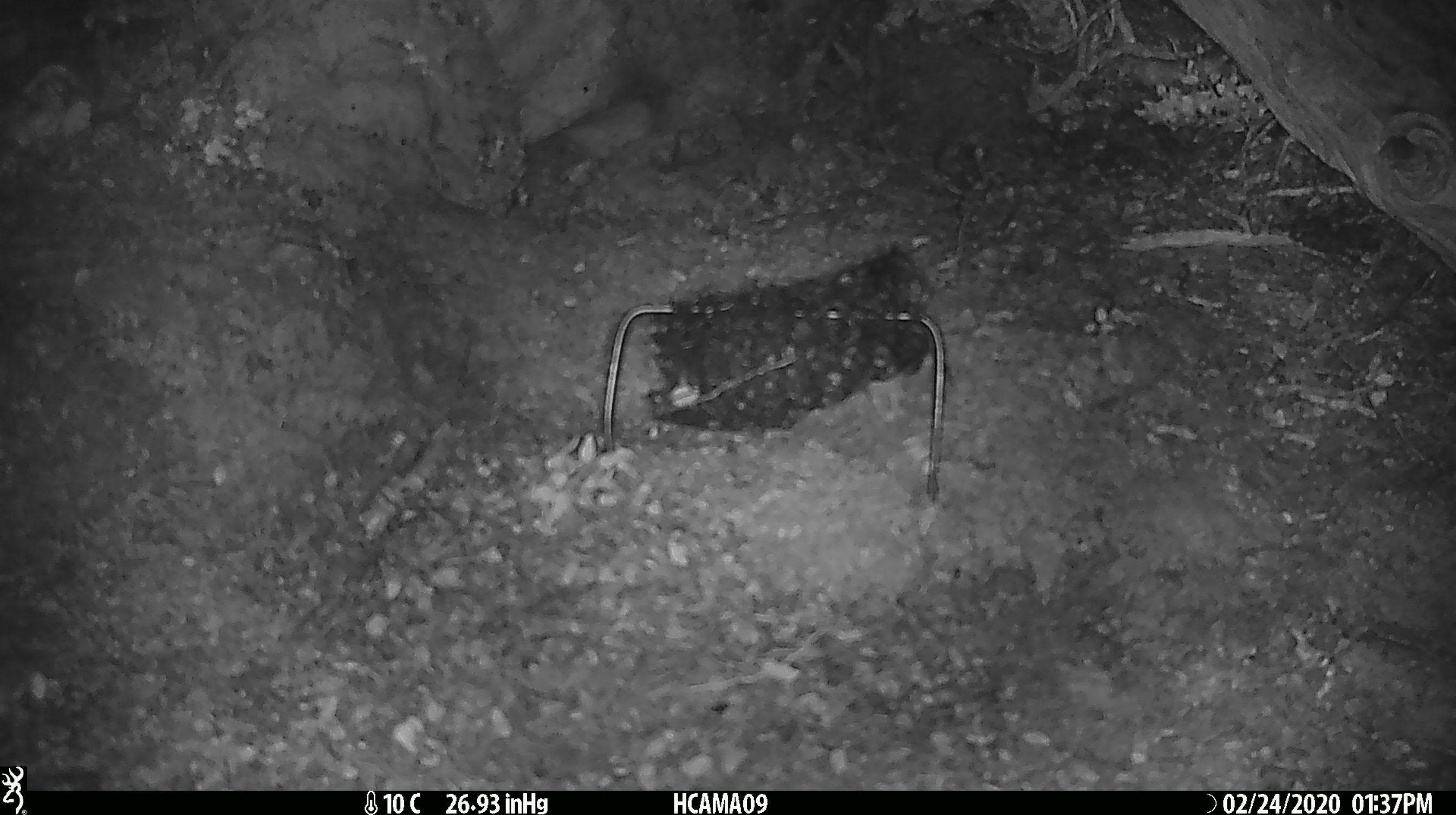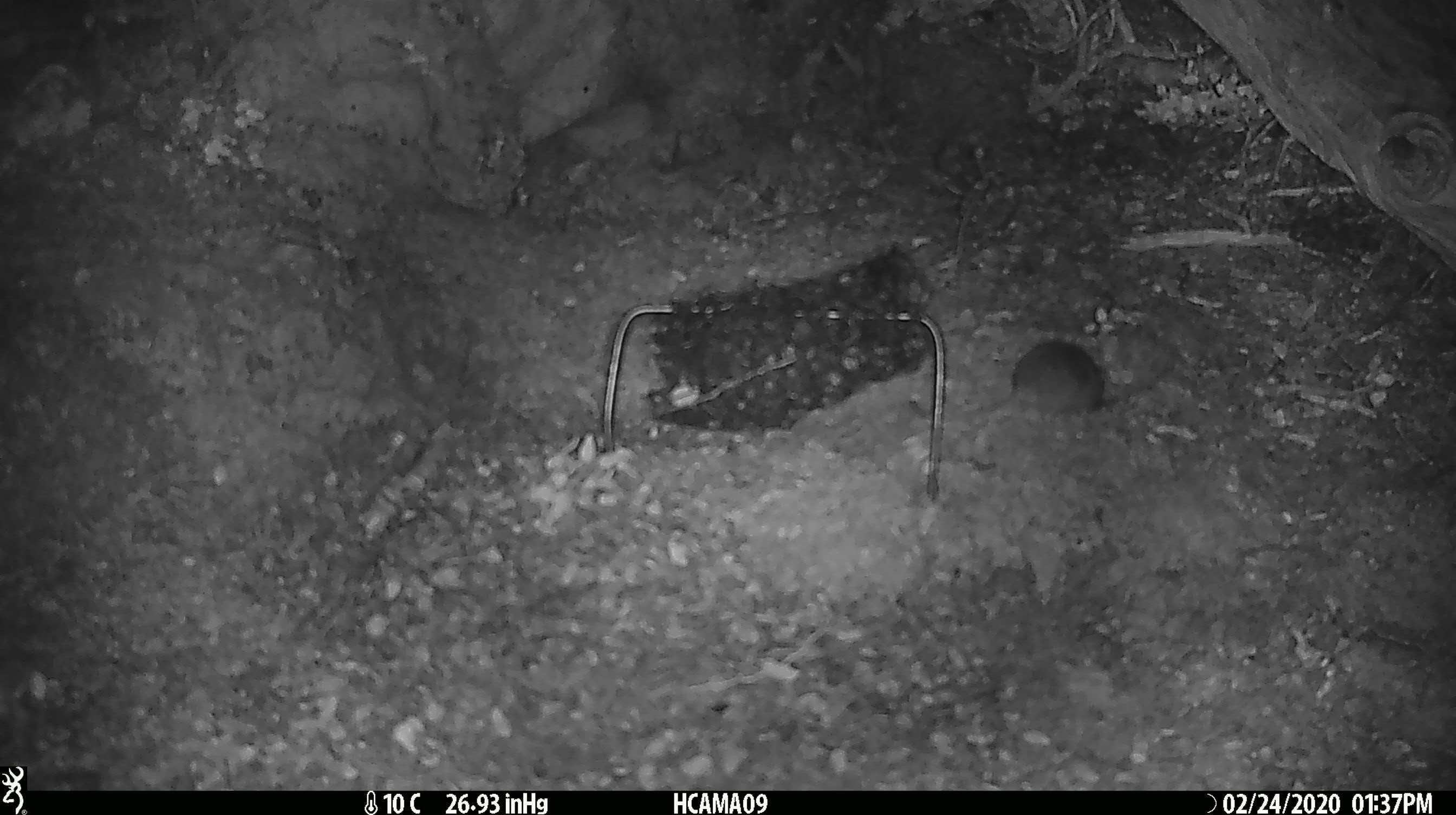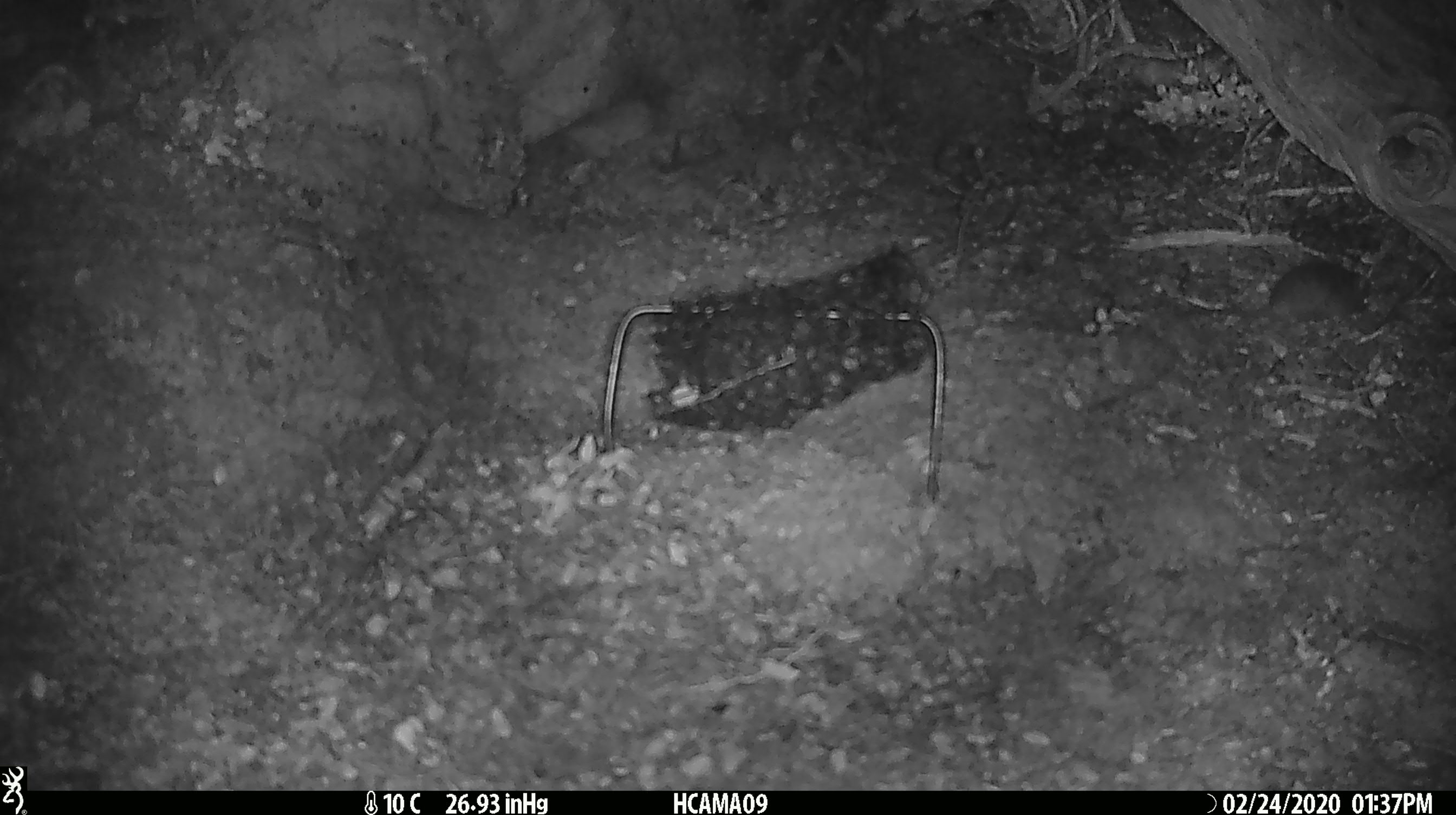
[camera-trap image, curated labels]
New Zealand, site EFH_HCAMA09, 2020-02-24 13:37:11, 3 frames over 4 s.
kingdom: Animalia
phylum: Chordata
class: Mammalia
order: Rodentia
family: Muridae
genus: Mus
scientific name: Mus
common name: mouse